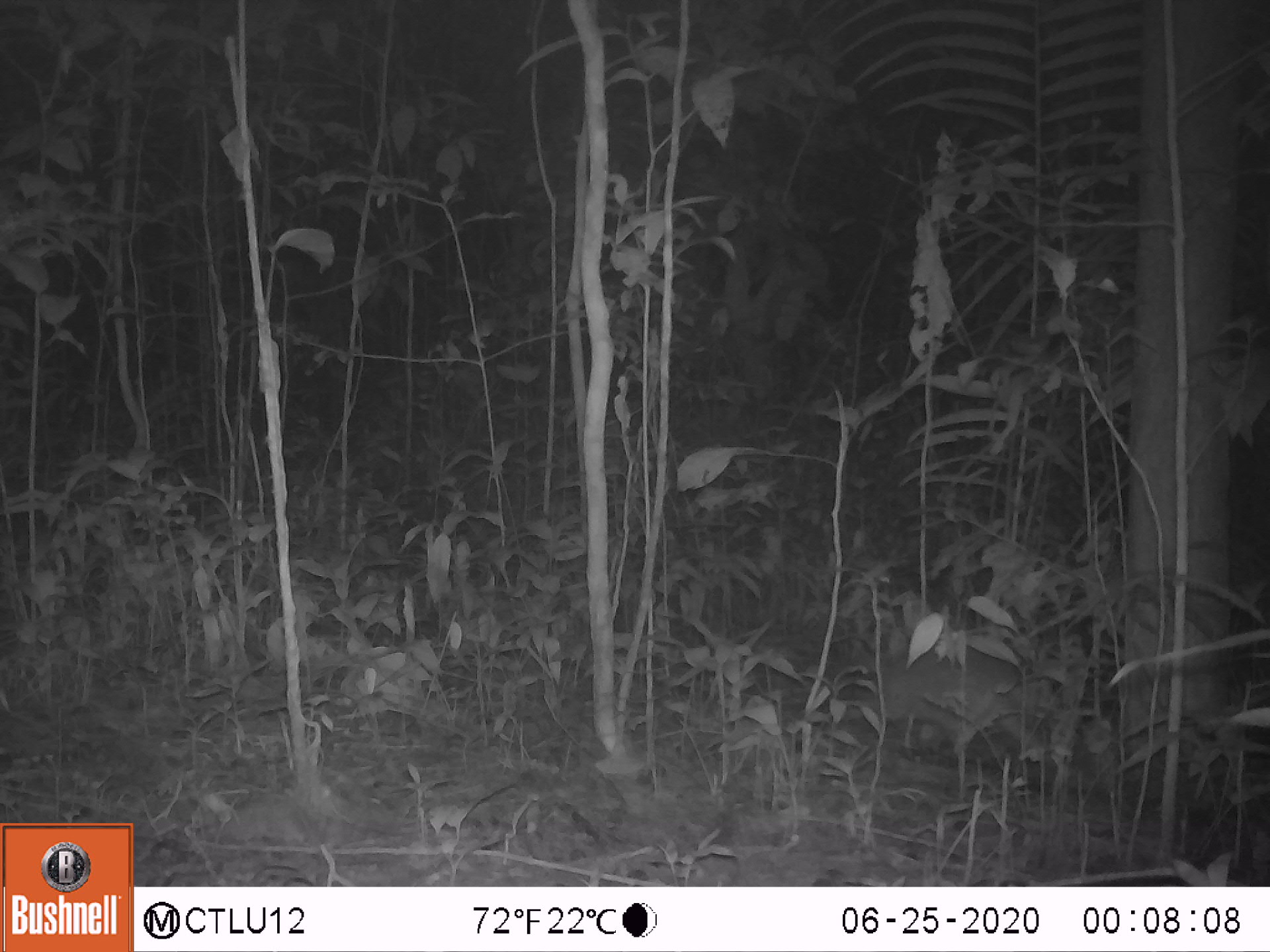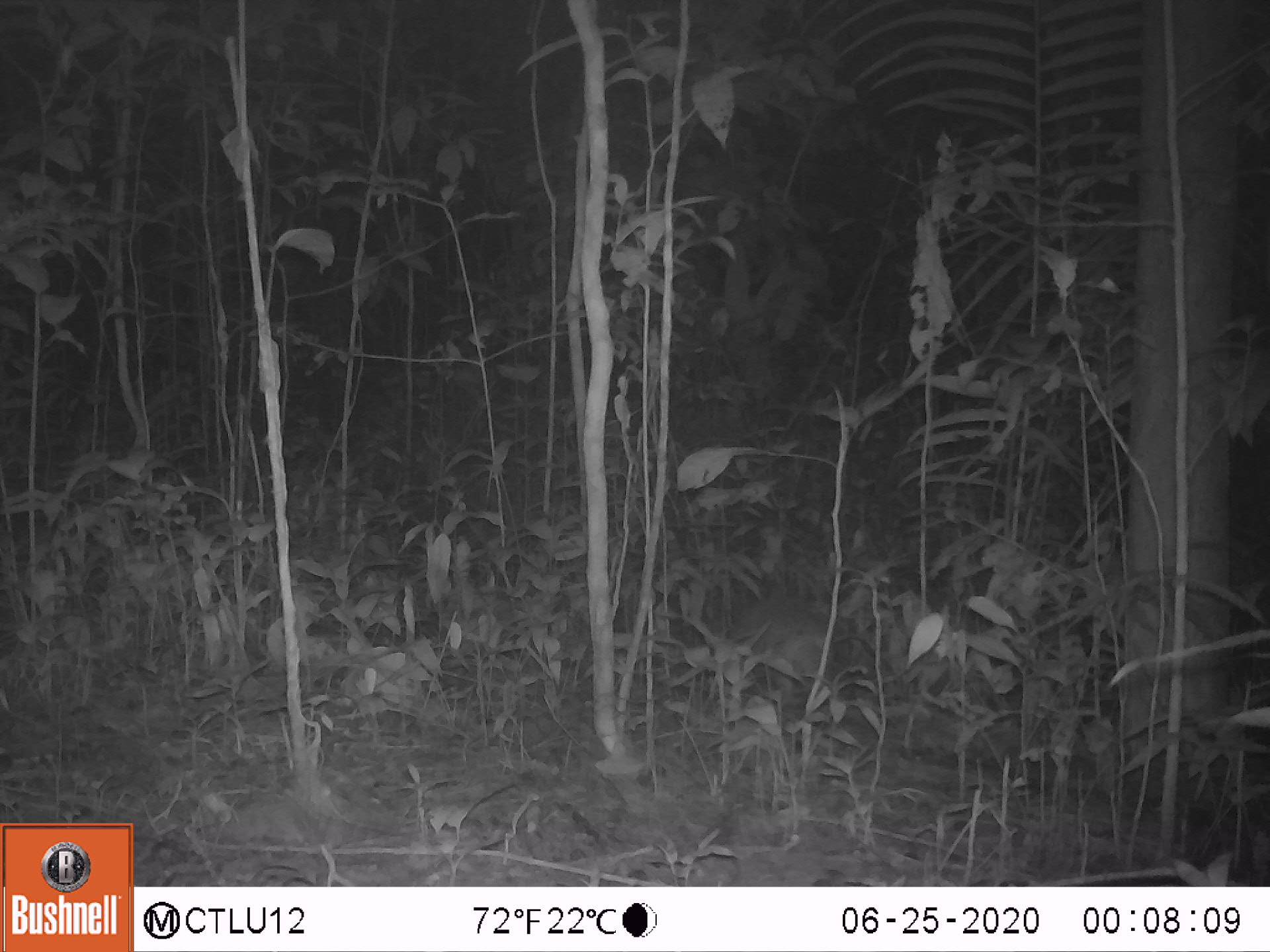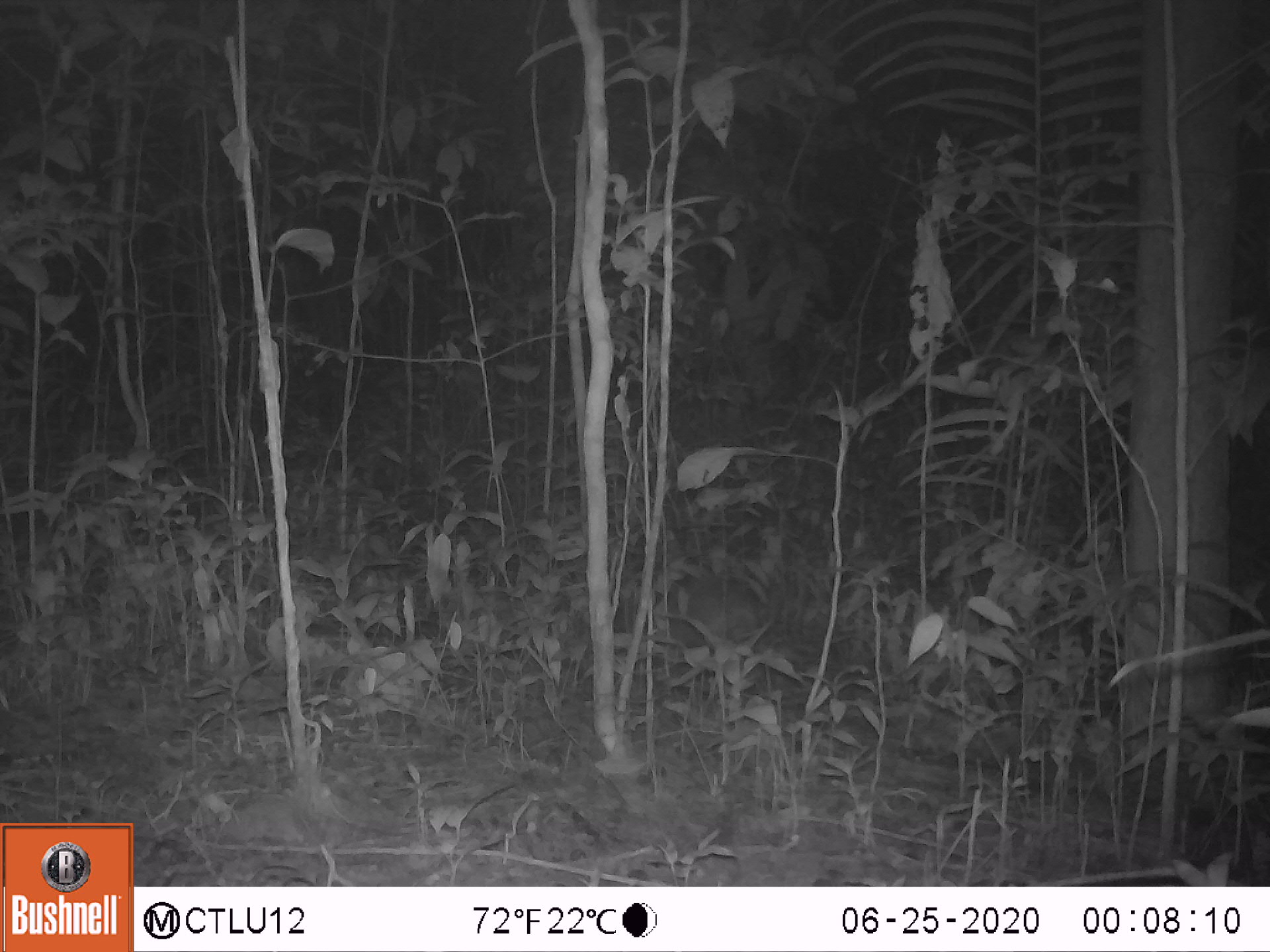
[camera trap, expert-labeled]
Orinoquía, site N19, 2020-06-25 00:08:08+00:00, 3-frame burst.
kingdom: Animalia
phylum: Chordata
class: Mammalia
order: Cingulata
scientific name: Cingulata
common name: armadillo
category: unknown armadillo